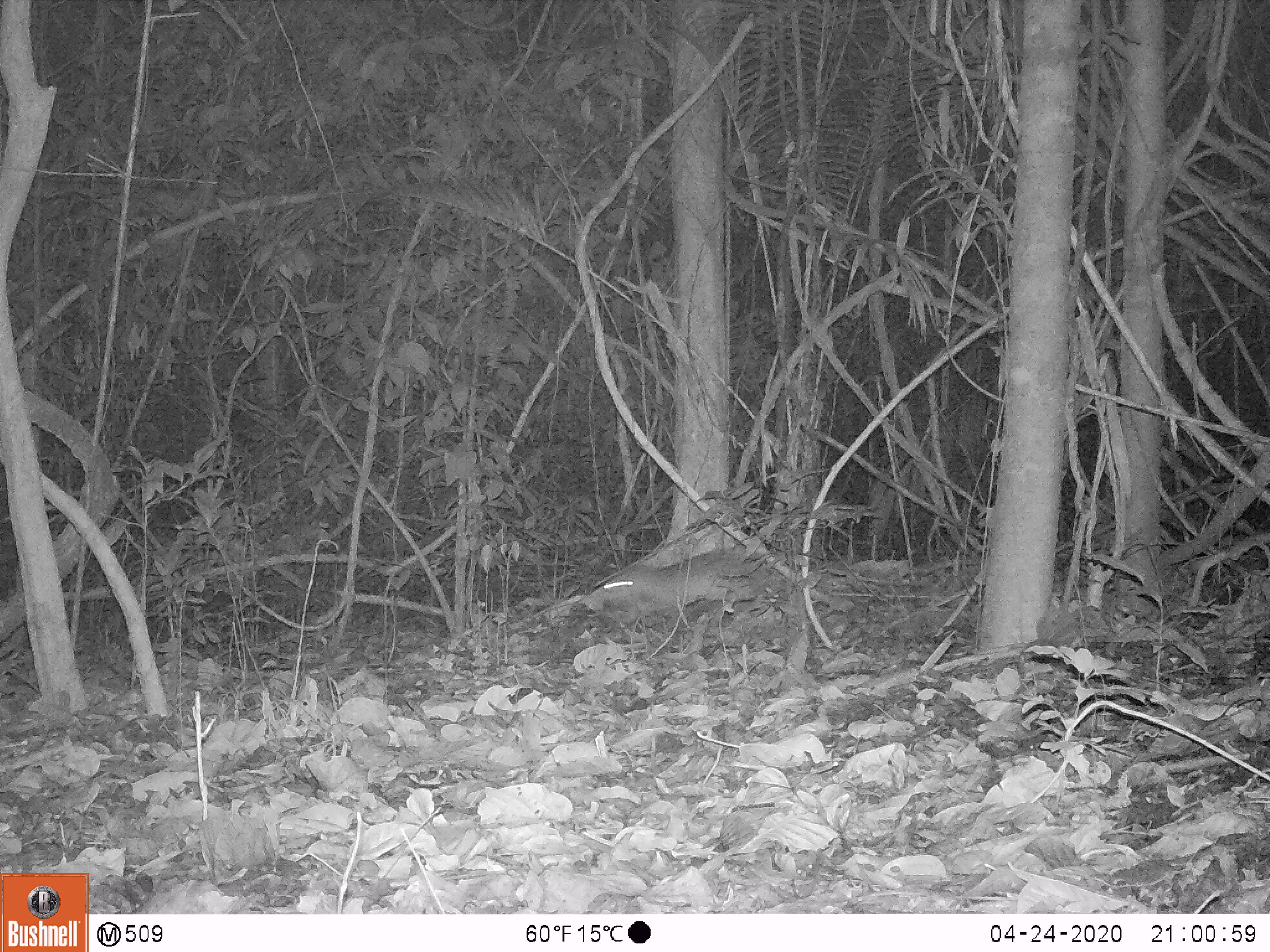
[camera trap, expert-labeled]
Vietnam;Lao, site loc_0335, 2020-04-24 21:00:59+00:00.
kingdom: Animalia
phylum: Chordata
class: Mammalia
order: Rodentia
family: Hystricidae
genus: Atherurus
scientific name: Atherurus macrourus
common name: asiatic brush-tailed porcupine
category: asiatic brush tailed porcupine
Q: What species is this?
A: Asiatic brush tailed porcupine (asiatic brush-tailed porcupine) (Atherurus macrourus).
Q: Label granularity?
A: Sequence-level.